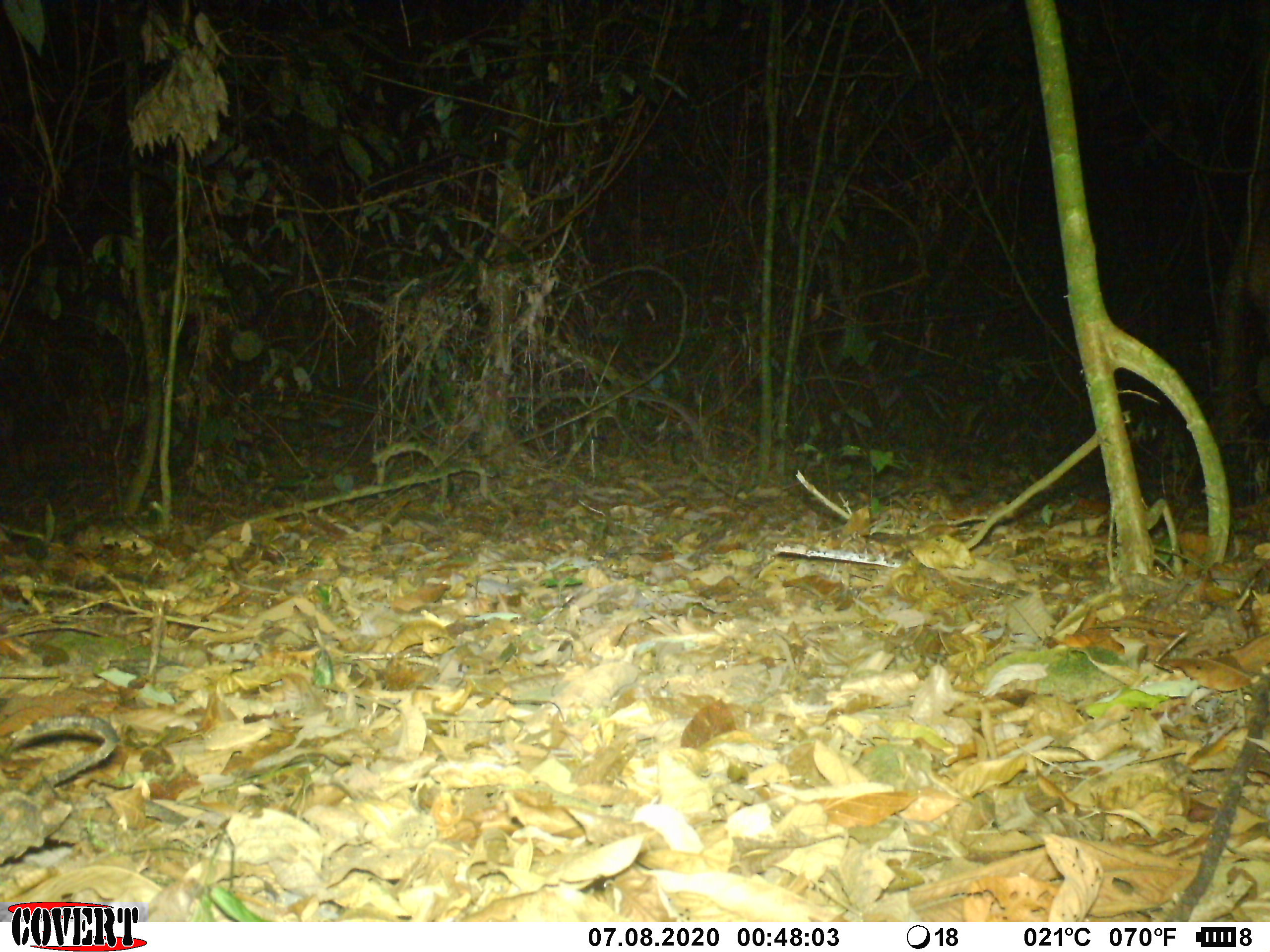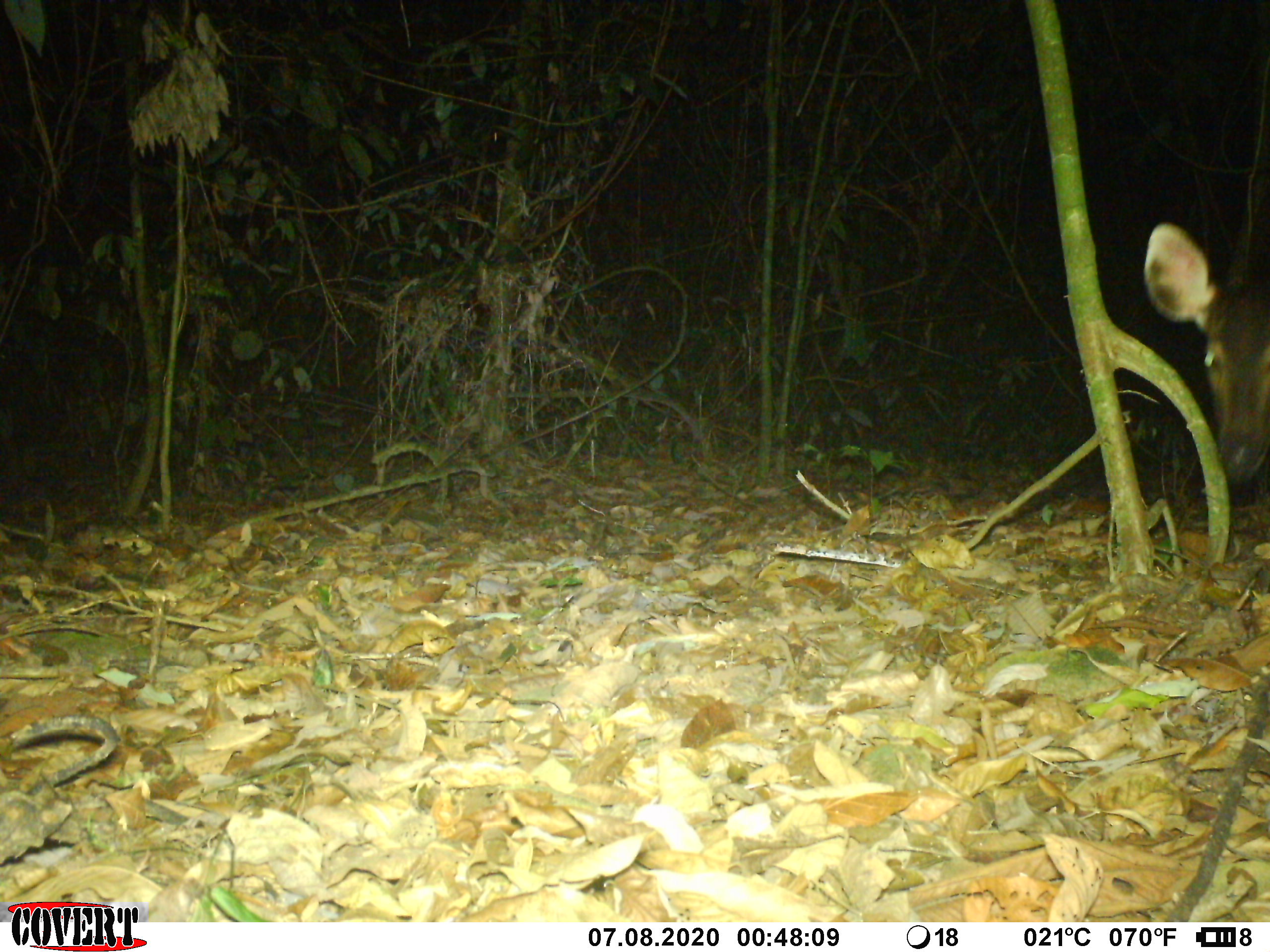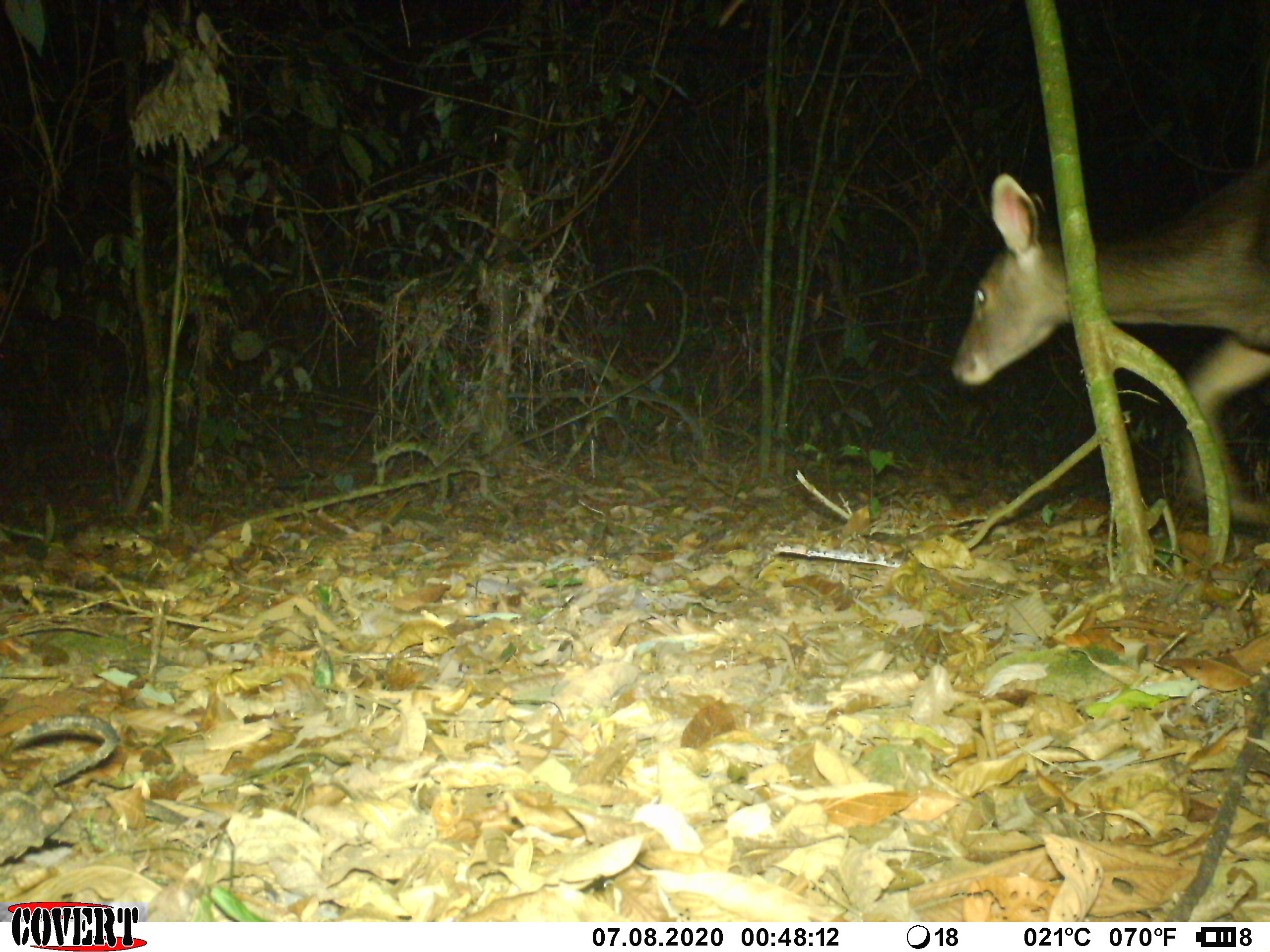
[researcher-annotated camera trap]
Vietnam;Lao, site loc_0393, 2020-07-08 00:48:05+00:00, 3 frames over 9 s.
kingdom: Animalia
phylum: Chordata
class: Mammalia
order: Artiodactyla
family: Cervidae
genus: Rusa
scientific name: Rusa unicolor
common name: sambar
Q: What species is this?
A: Sambar (Rusa unicolor).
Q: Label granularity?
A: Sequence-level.